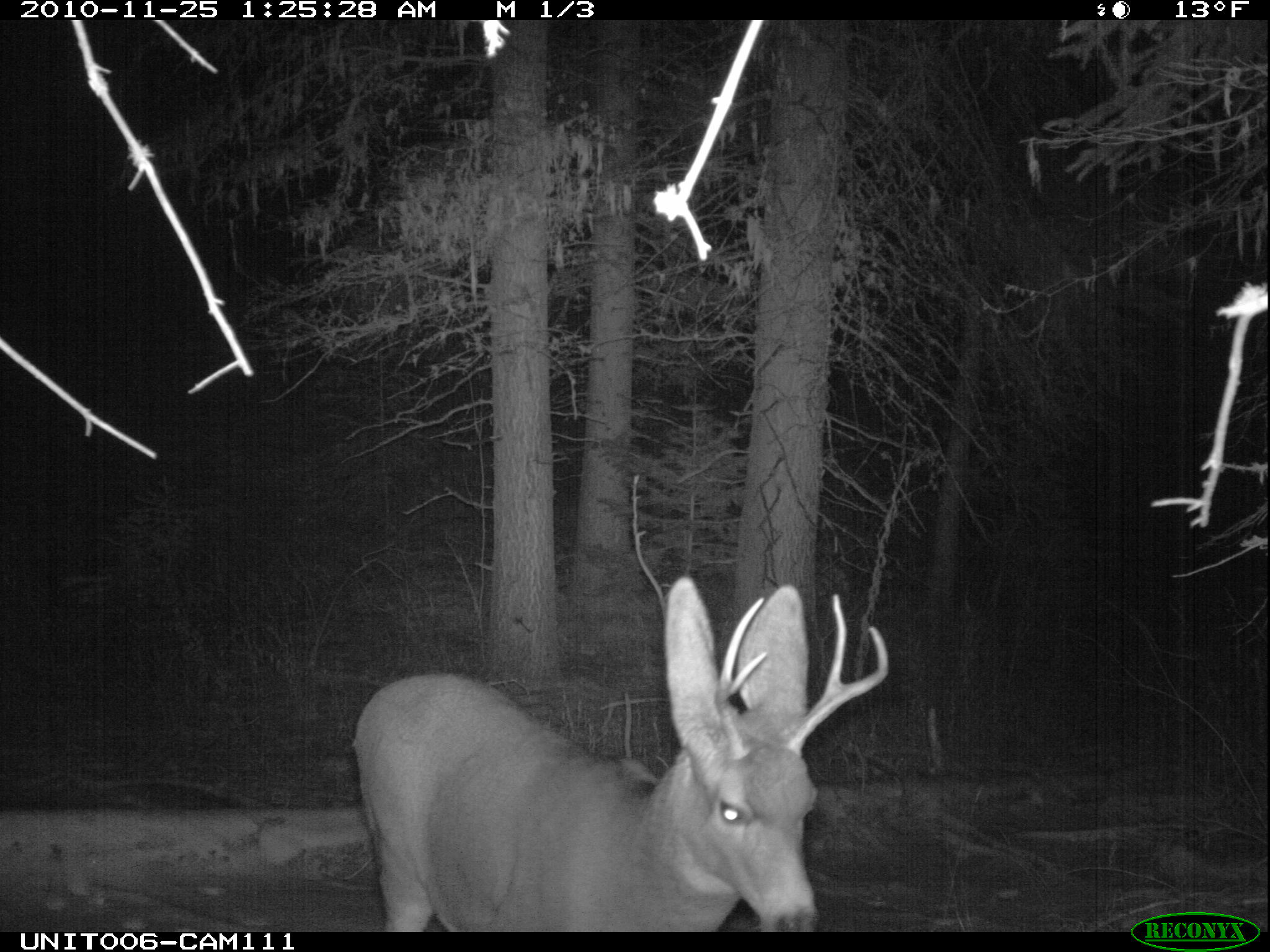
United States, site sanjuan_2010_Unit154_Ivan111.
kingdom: Animalia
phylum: Chordata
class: Mammalia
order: Artiodactyla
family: Cervidae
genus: Odocoileus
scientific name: Odocoileus hemionus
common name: mule deer